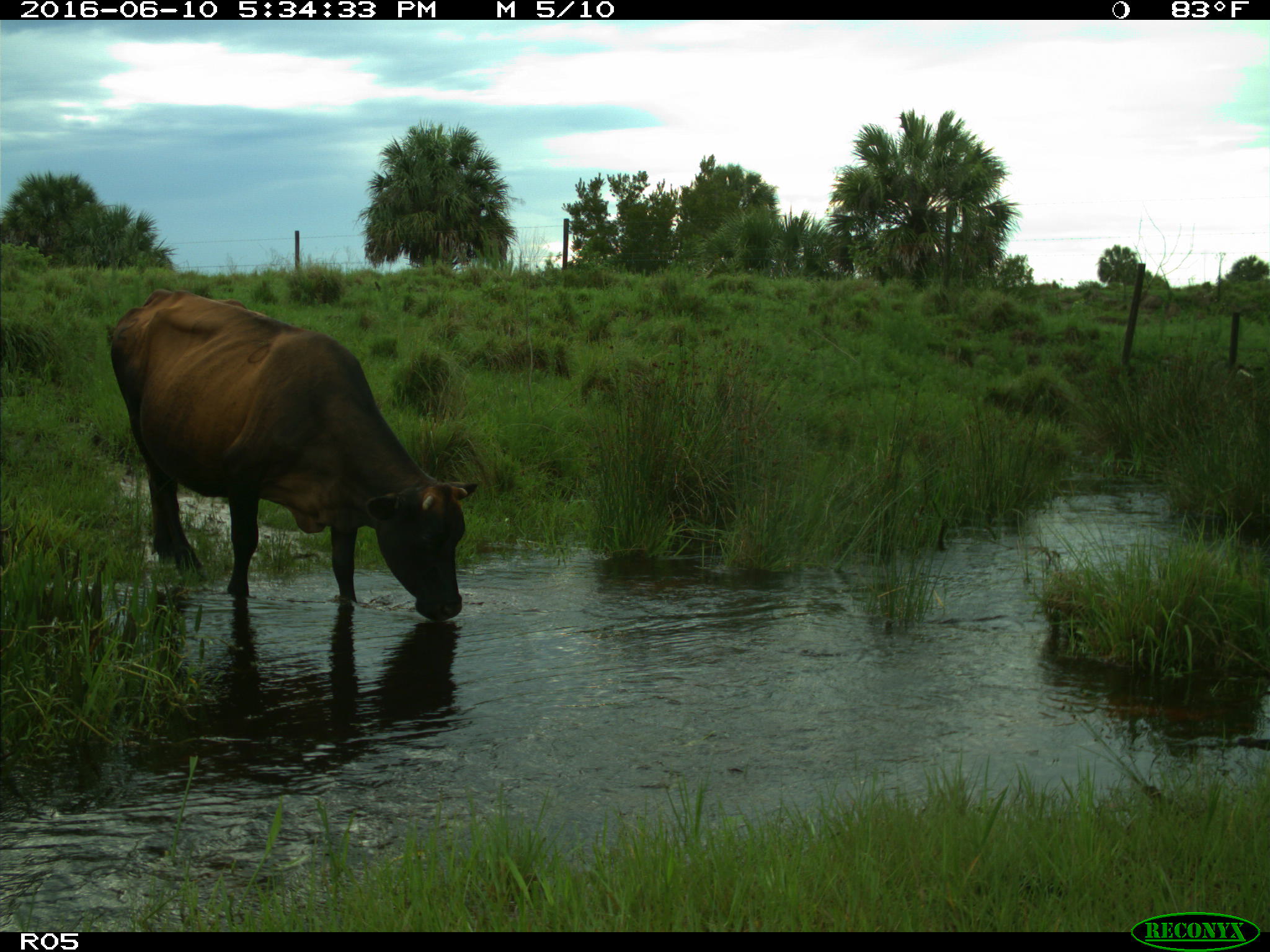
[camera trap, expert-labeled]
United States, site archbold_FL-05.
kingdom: Animalia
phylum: Chordata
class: Mammalia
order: Artiodactyla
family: Bovidae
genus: Bos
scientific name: Bos taurus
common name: domestic cow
Bos taurus (domestic cow).